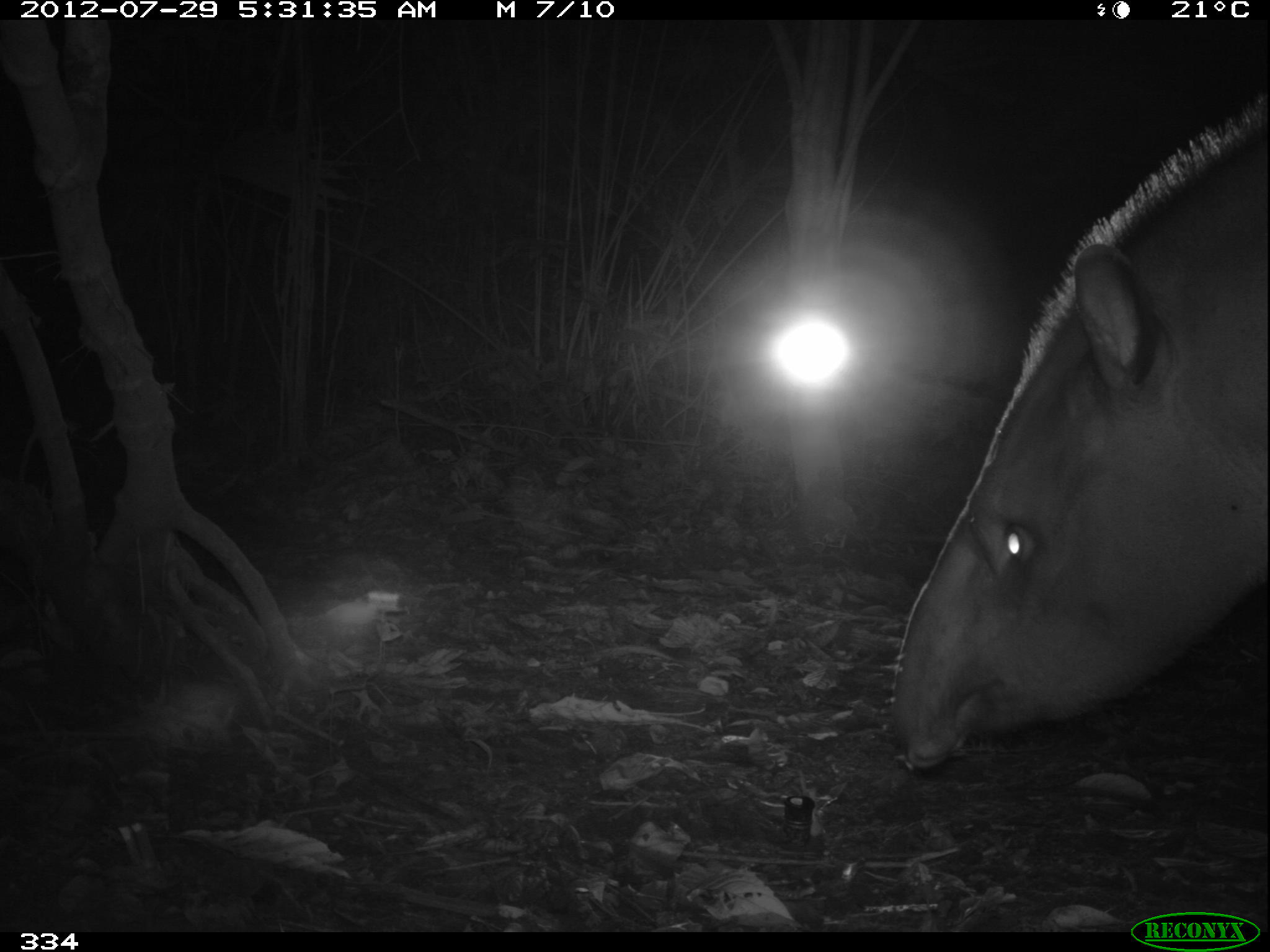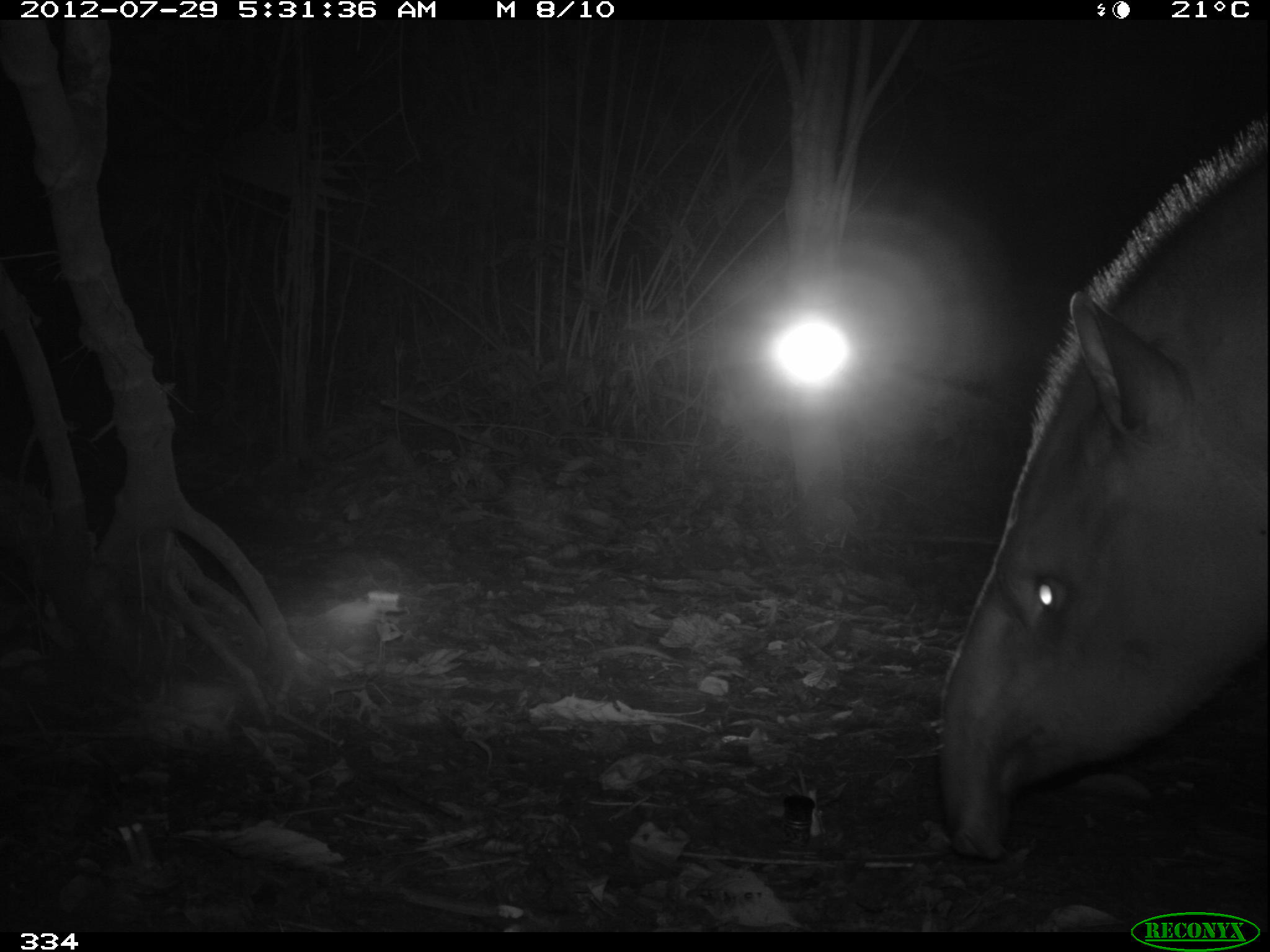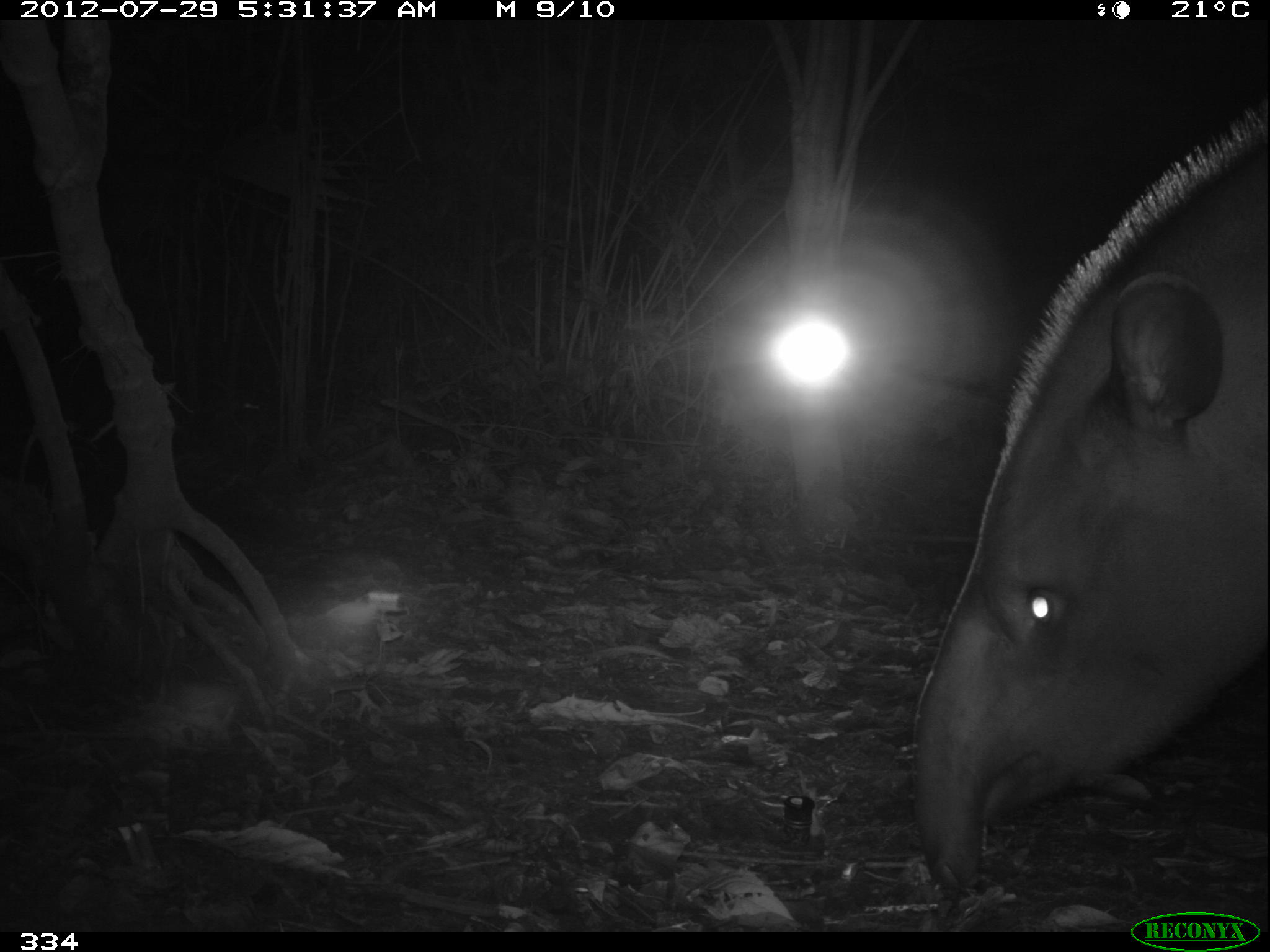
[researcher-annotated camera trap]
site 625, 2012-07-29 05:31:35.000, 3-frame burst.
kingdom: Animalia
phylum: Chordata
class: Mammalia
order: Perissodactyla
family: Tapiridae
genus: Tapirus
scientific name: Tapirus terrestris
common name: south american tapir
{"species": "Tapirus terrestris (south american tapir)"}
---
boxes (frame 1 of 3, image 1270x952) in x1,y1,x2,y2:
tapirus terrestris: 881,86,1265,773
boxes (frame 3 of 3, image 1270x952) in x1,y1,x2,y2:
tapirus terrestris: 914,91,1270,890